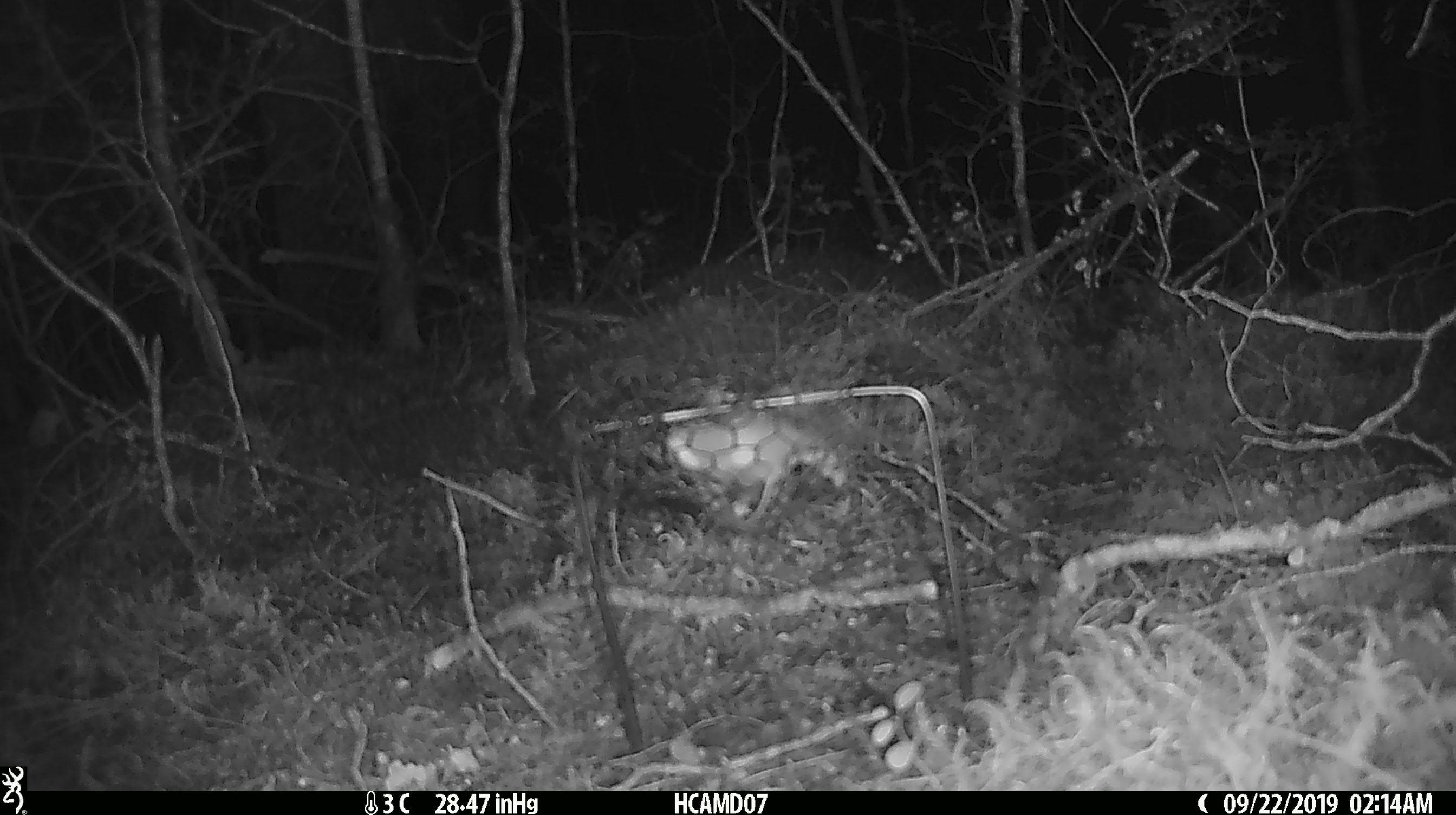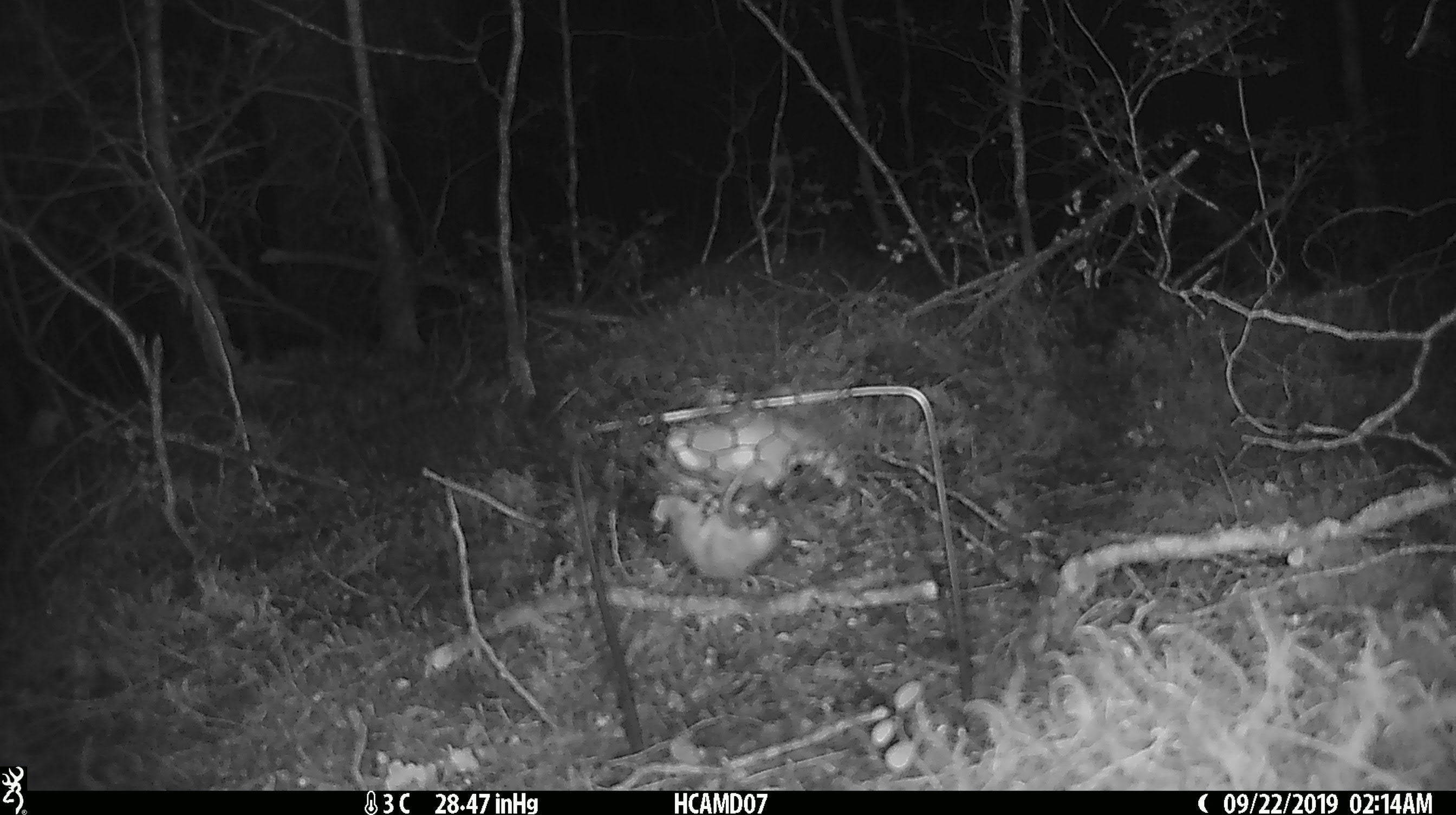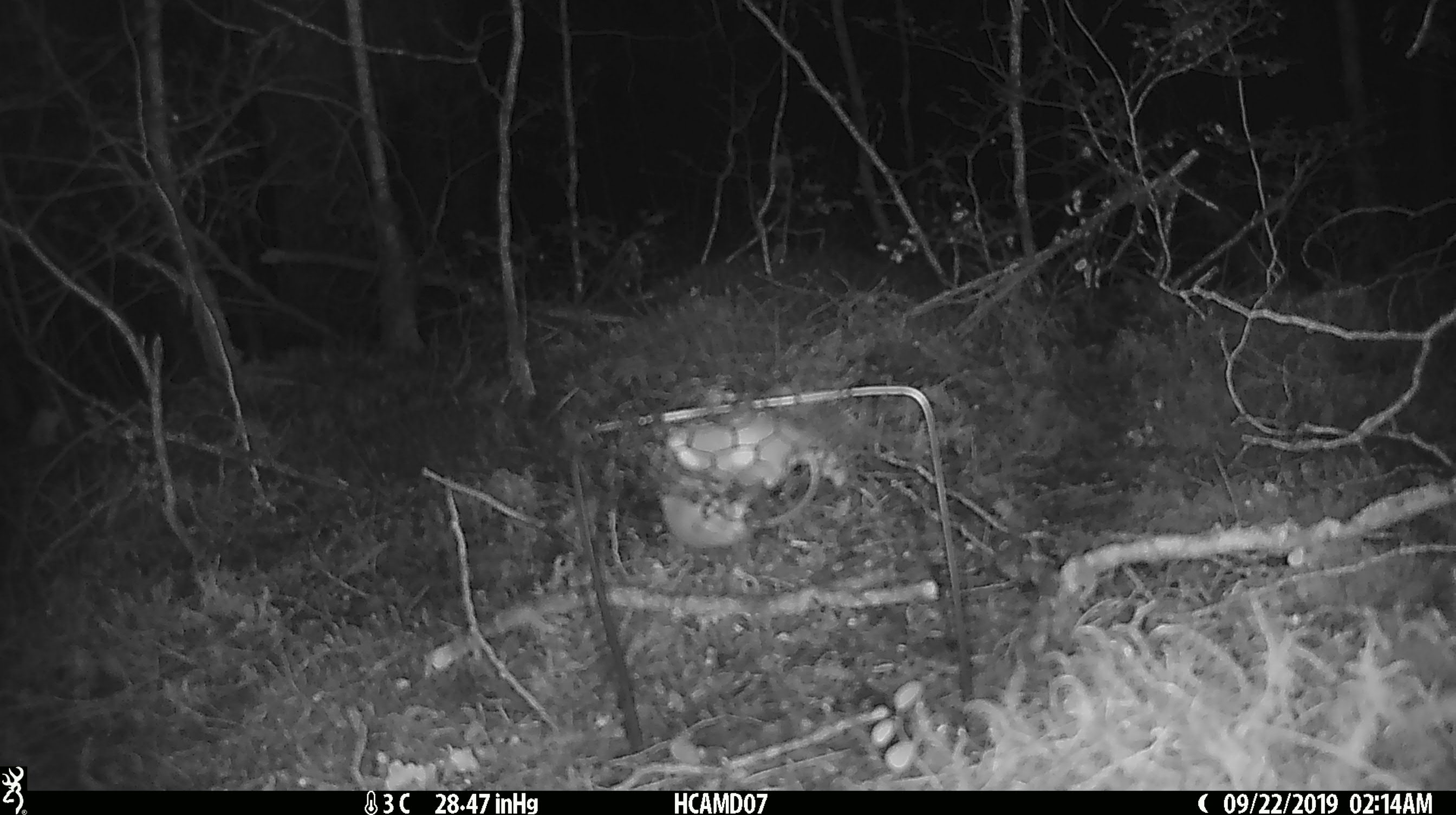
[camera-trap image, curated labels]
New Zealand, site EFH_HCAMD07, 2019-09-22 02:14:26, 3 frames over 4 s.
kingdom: Animalia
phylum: Chordata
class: Mammalia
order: Rodentia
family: Muridae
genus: Mus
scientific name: Mus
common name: mouse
Mouse (Mus).